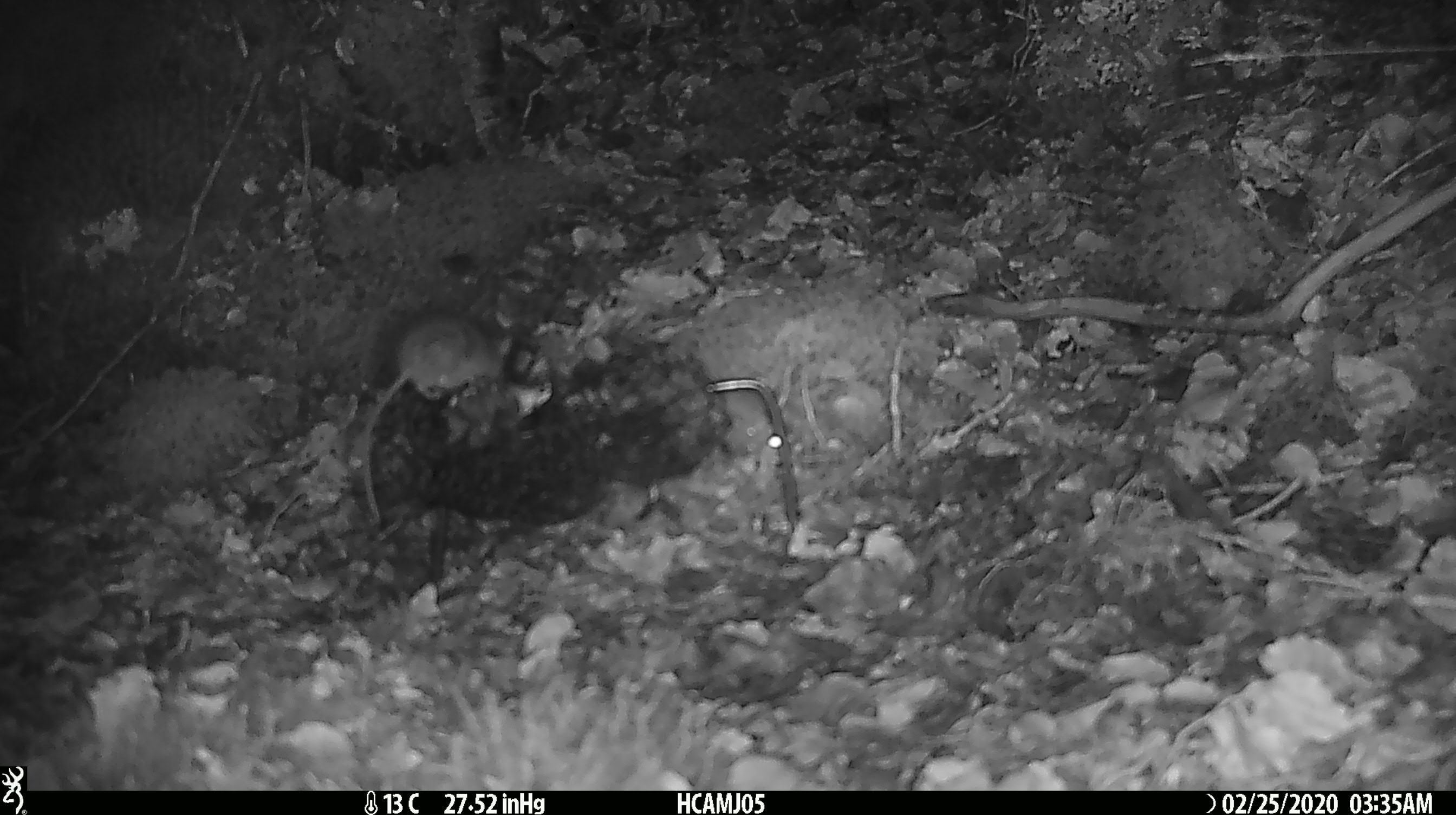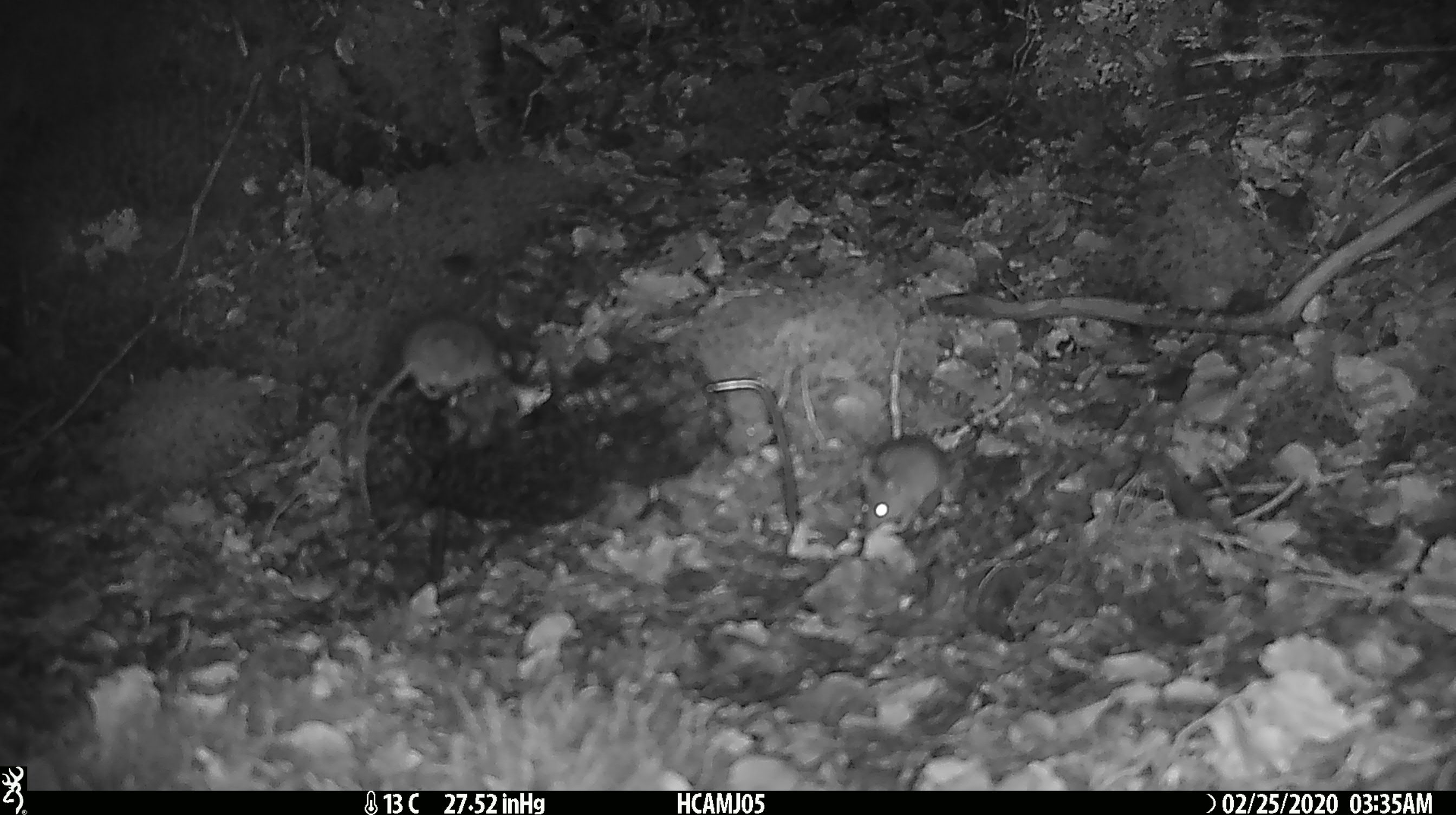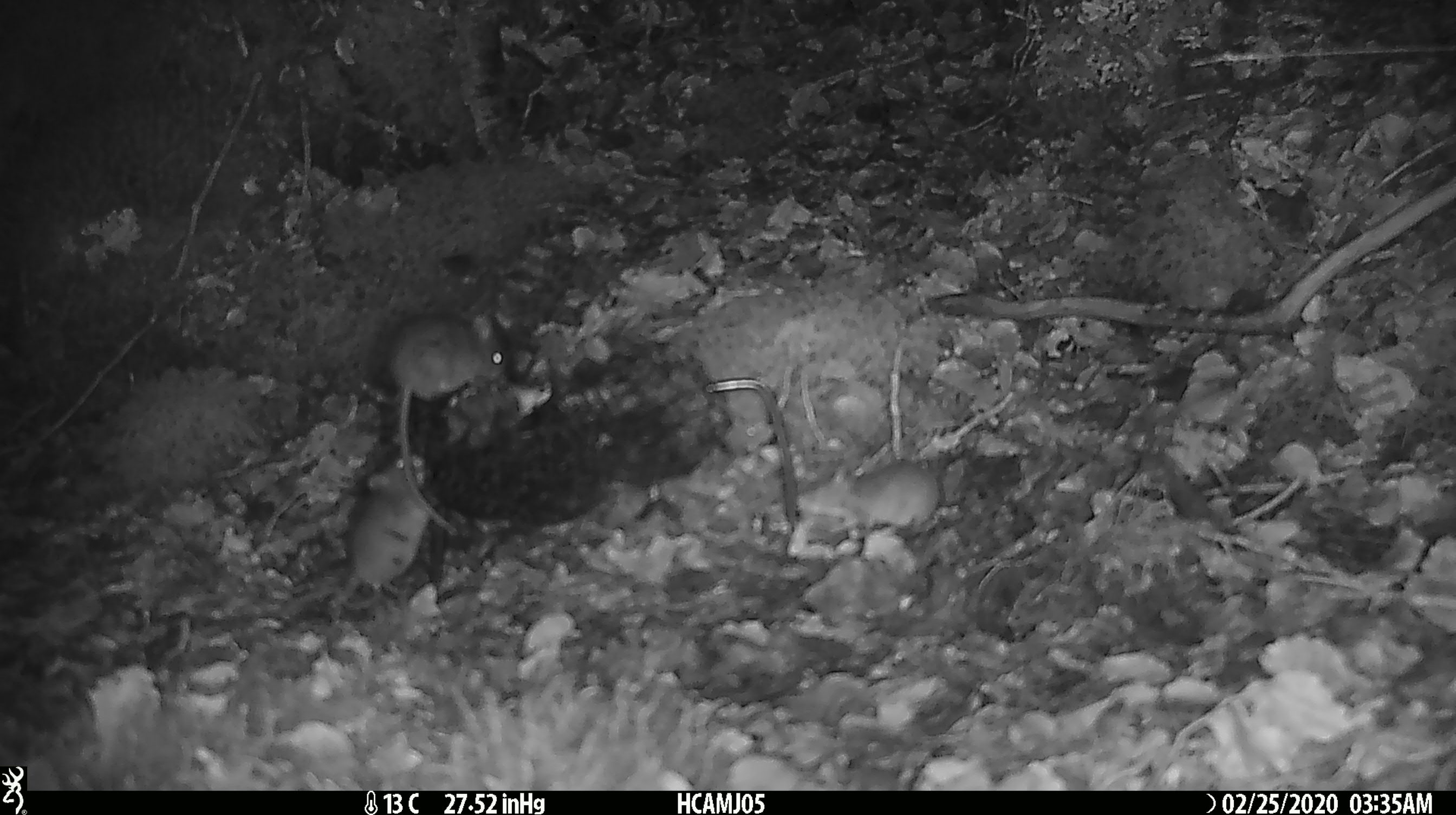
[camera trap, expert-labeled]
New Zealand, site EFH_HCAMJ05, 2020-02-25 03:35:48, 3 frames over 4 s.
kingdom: Animalia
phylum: Chordata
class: Mammalia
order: Rodentia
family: Muridae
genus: Mus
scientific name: Mus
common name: mouse